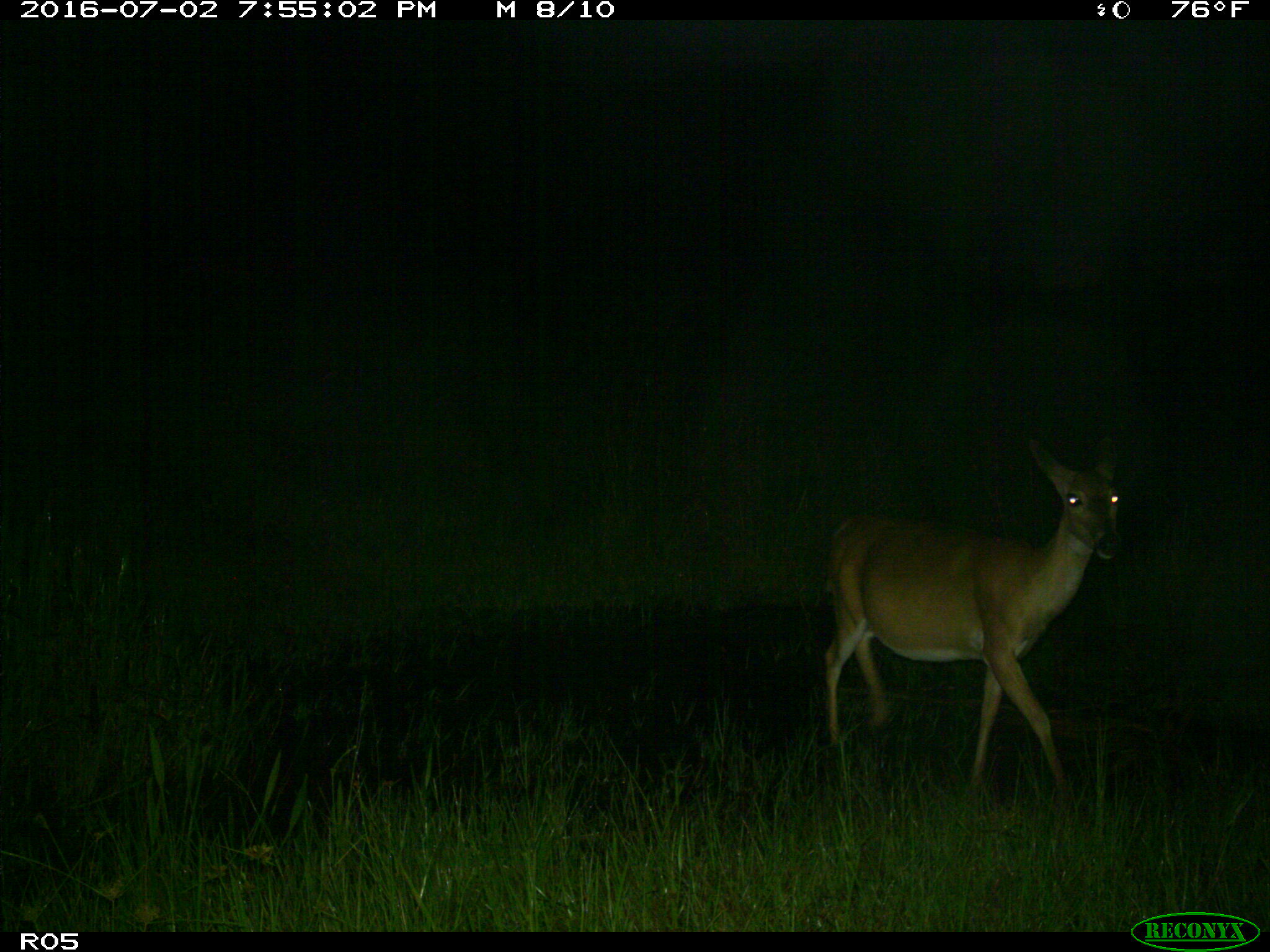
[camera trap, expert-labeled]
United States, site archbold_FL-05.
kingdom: Animalia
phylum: Chordata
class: Mammalia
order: Artiodactyla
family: Cervidae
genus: Odocoileus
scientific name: Odocoileus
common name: deer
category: unidentified deer